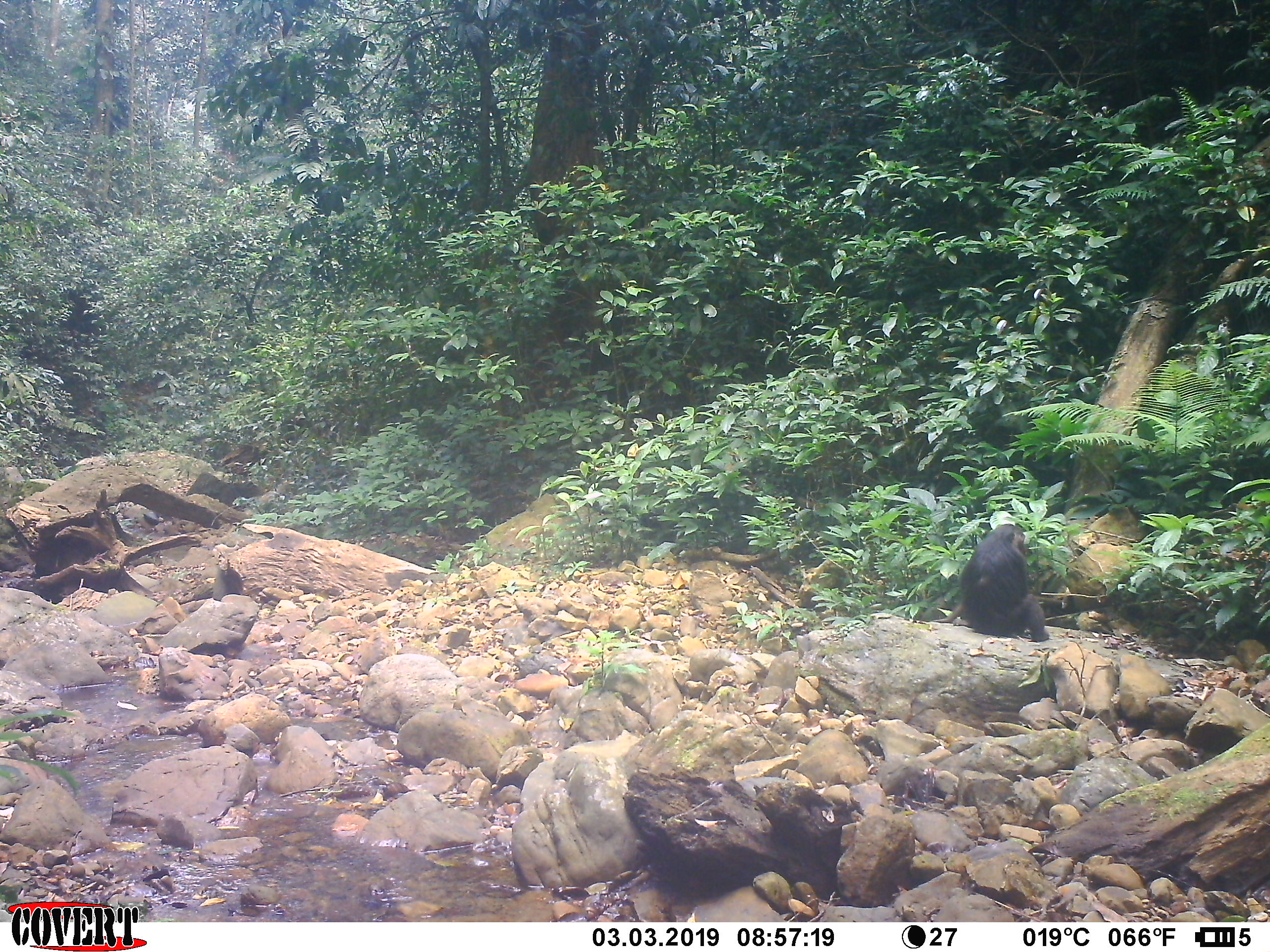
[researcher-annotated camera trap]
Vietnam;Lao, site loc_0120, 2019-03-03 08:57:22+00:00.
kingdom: Animalia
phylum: Chordata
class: Mammalia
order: Primates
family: Cercopithecidae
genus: Macaca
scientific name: Macaca arctoides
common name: stump-tailed macaque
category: stump tailed macaque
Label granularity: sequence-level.